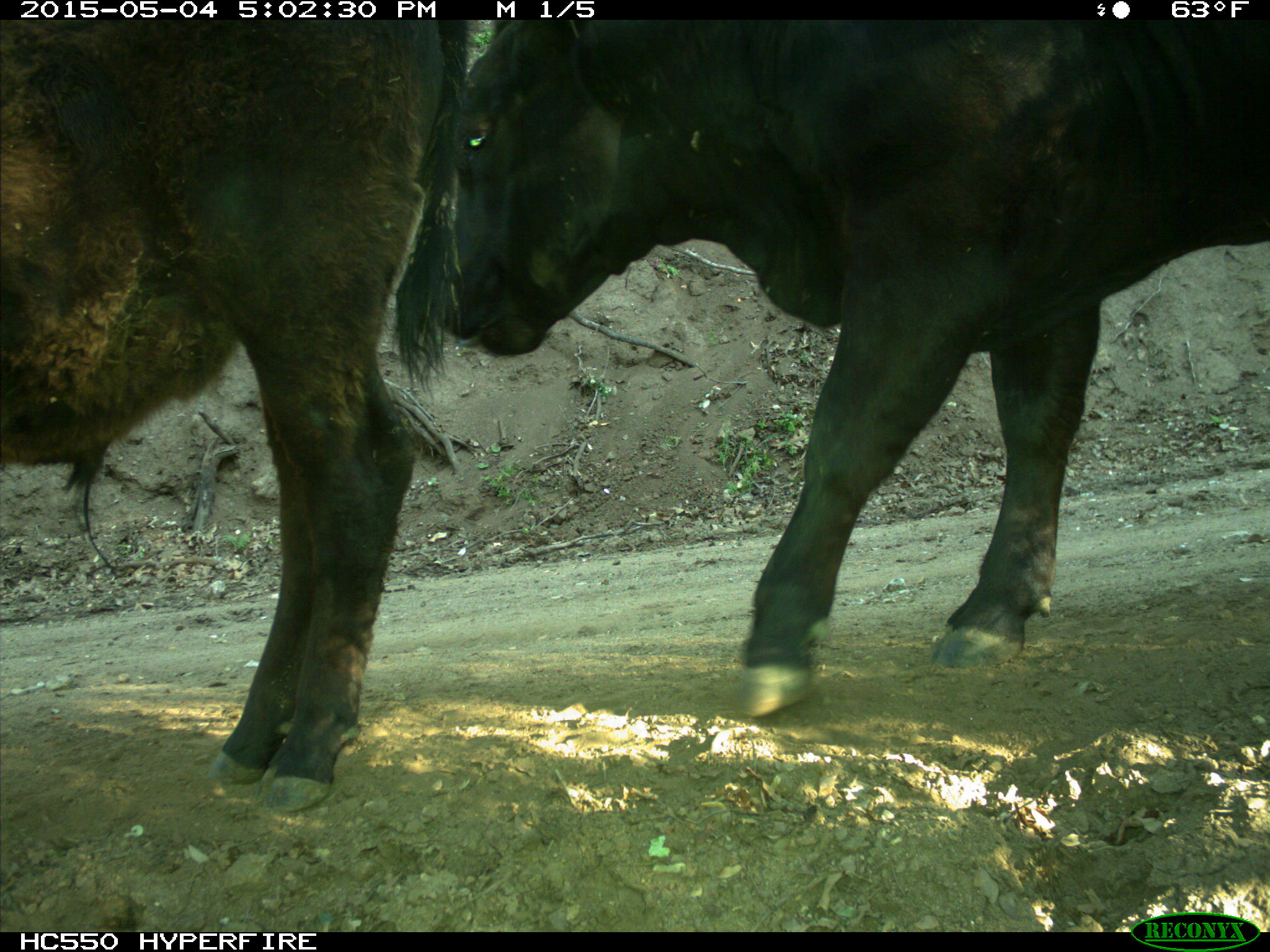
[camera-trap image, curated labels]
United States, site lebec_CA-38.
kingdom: Animalia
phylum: Chordata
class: Mammalia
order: Artiodactyla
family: Bovidae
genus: Bos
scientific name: Bos taurus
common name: domestic cow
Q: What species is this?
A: Bos taurus (domestic cow).